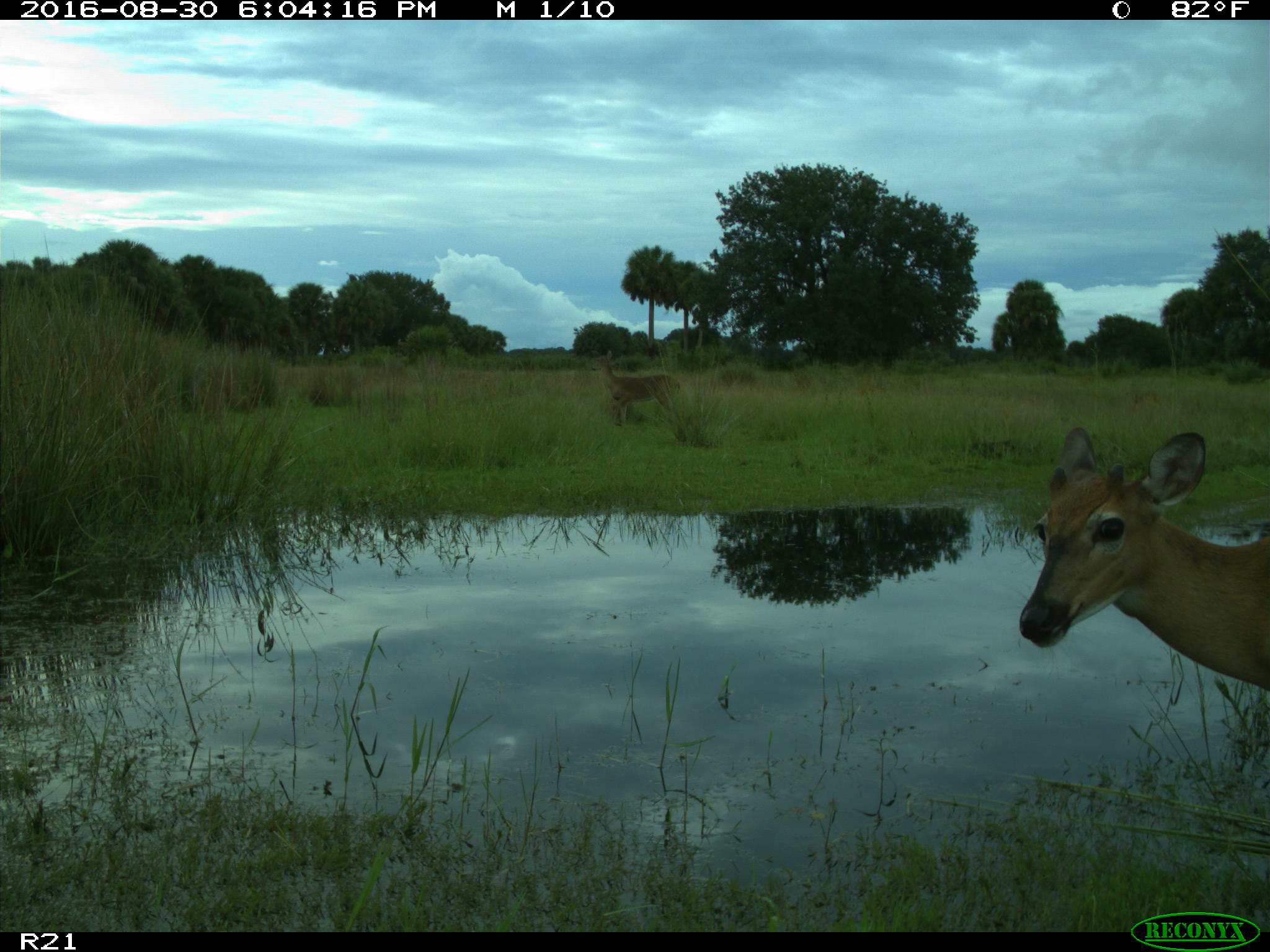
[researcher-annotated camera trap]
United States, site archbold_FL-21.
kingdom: Animalia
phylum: Chordata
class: Mammalia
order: Artiodactyla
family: Cervidae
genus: Odocoileus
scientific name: Odocoileus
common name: deer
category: unidentified deer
Unidentified deer (deer) (Odocoileus).